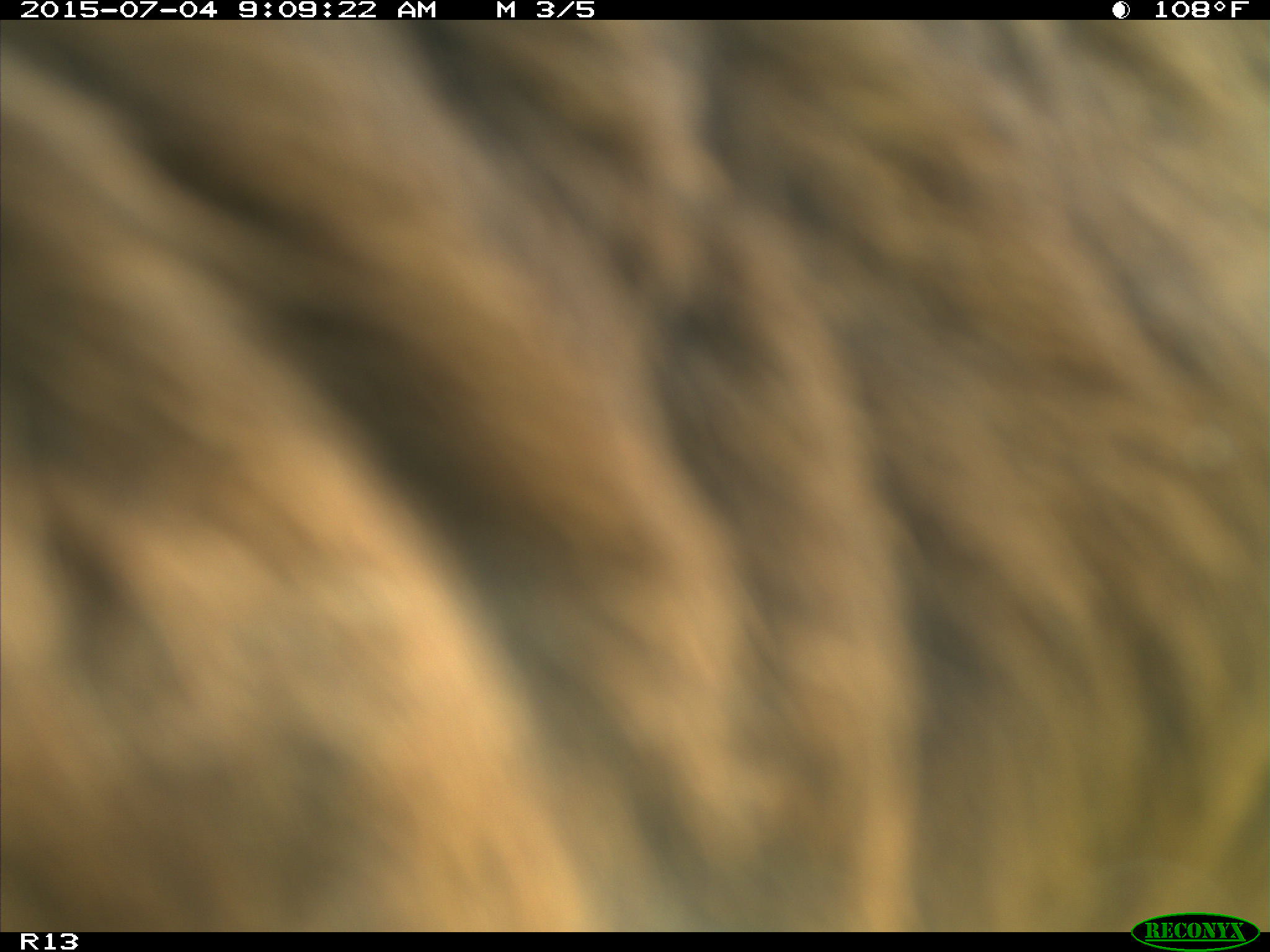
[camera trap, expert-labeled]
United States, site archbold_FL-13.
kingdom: Animalia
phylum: Chordata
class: Mammalia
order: Artiodactyla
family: Bovidae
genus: Bos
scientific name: Bos taurus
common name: domestic cow